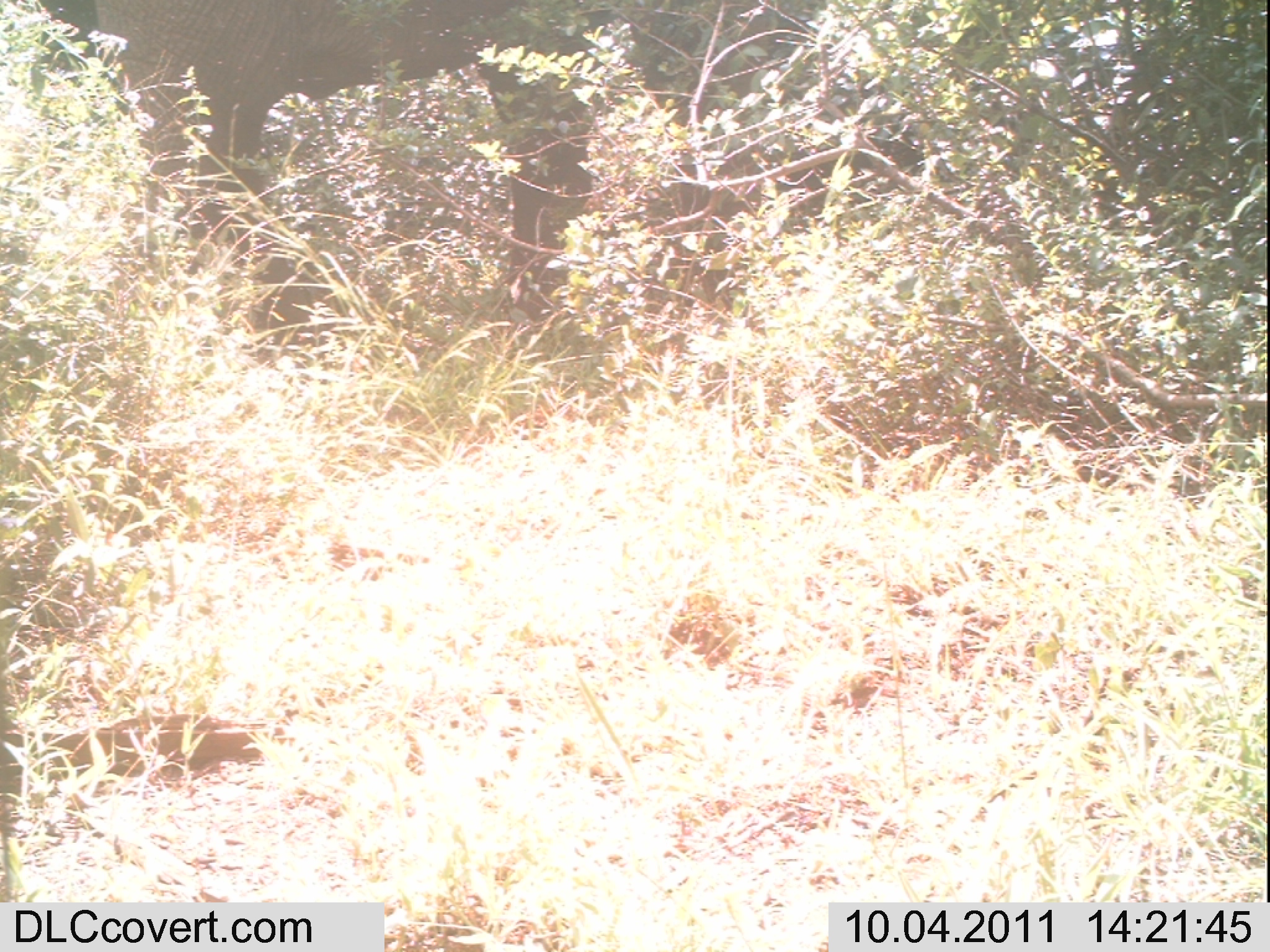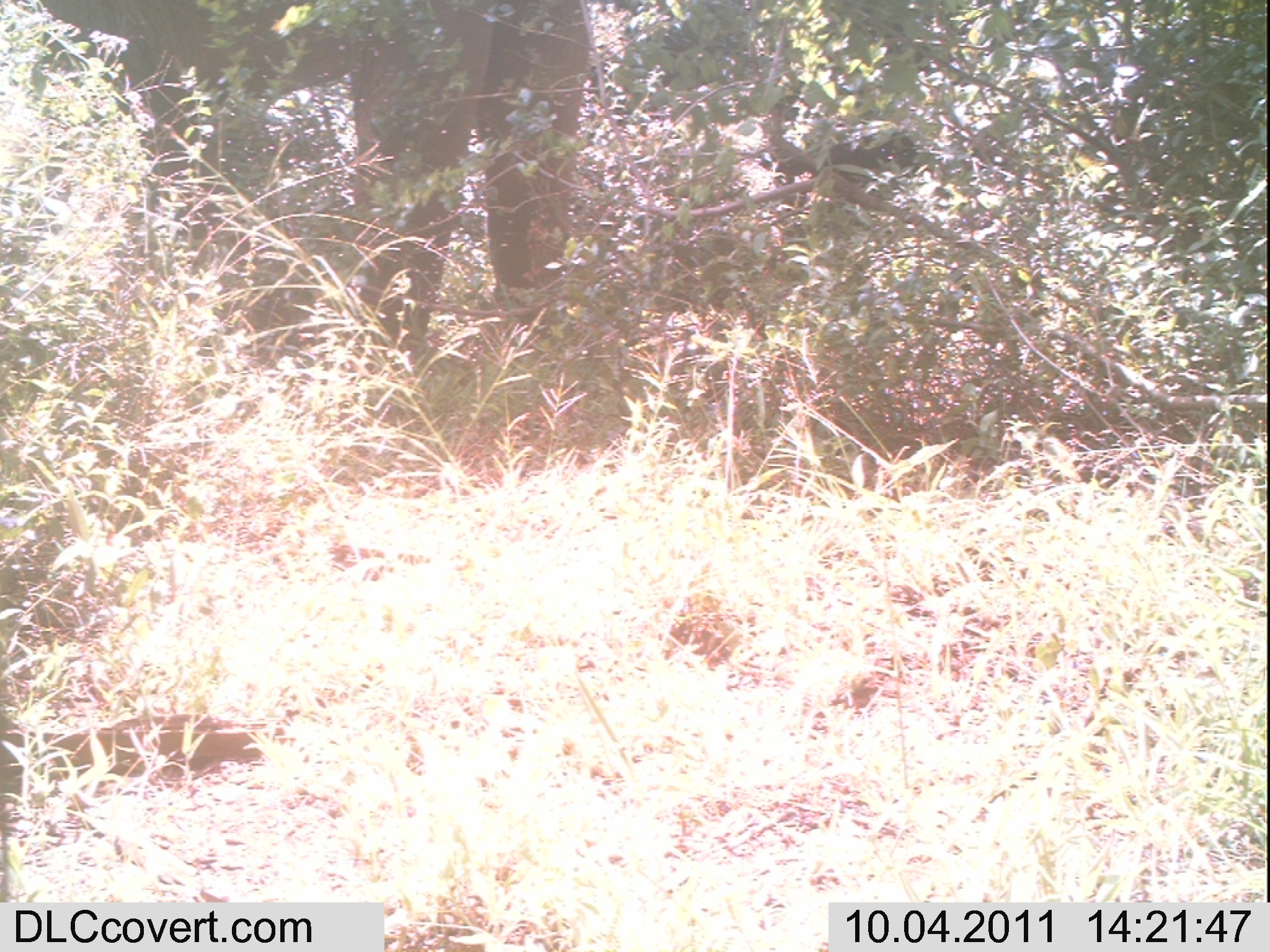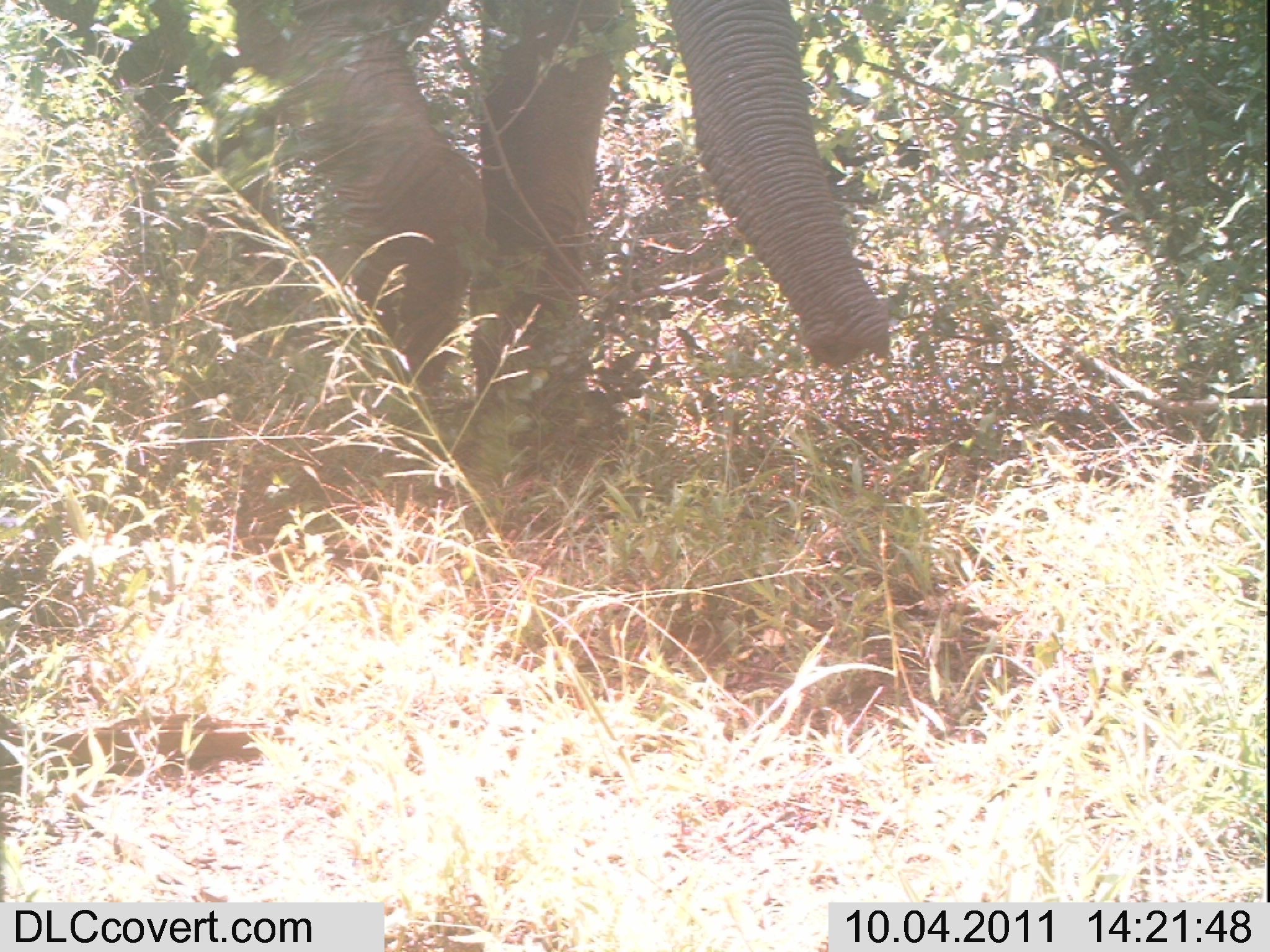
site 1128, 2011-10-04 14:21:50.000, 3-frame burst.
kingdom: Animalia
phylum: Chordata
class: Mammalia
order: Proboscidea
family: Elephantidae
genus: Loxodonta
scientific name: Loxodonta africana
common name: african bush elephant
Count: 1.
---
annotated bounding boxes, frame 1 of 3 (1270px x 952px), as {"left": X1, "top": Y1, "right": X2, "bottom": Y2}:
loxodonta africana: {"left": 92, "top": 0, "right": 829, "bottom": 340}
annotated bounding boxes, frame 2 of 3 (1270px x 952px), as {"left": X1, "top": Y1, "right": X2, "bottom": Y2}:
loxodonta africana: {"left": 33, "top": 0, "right": 592, "bottom": 366}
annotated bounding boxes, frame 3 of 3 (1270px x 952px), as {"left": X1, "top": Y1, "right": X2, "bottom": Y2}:
loxodonta africana: {"left": 30, "top": 0, "right": 891, "bottom": 403}